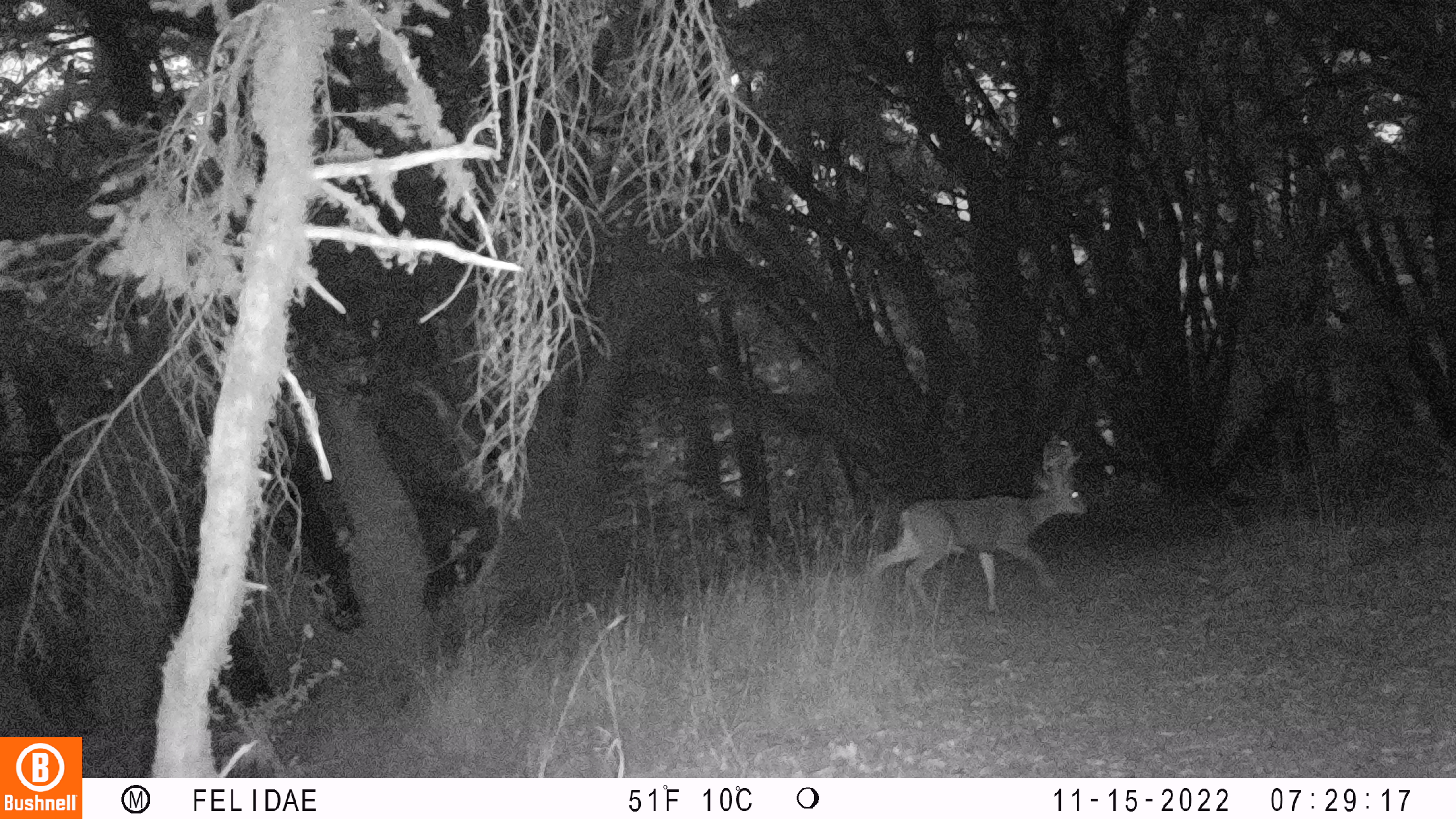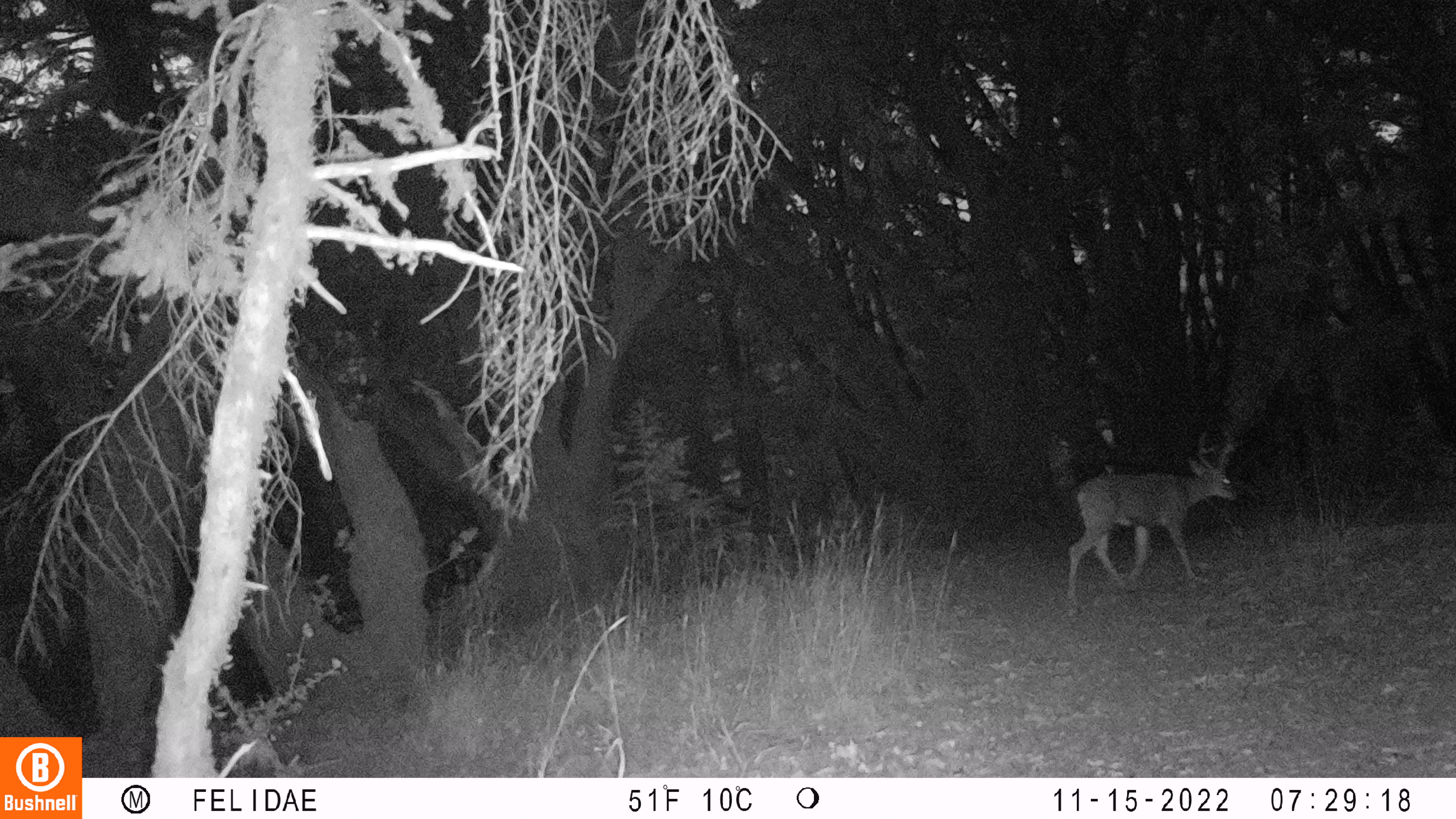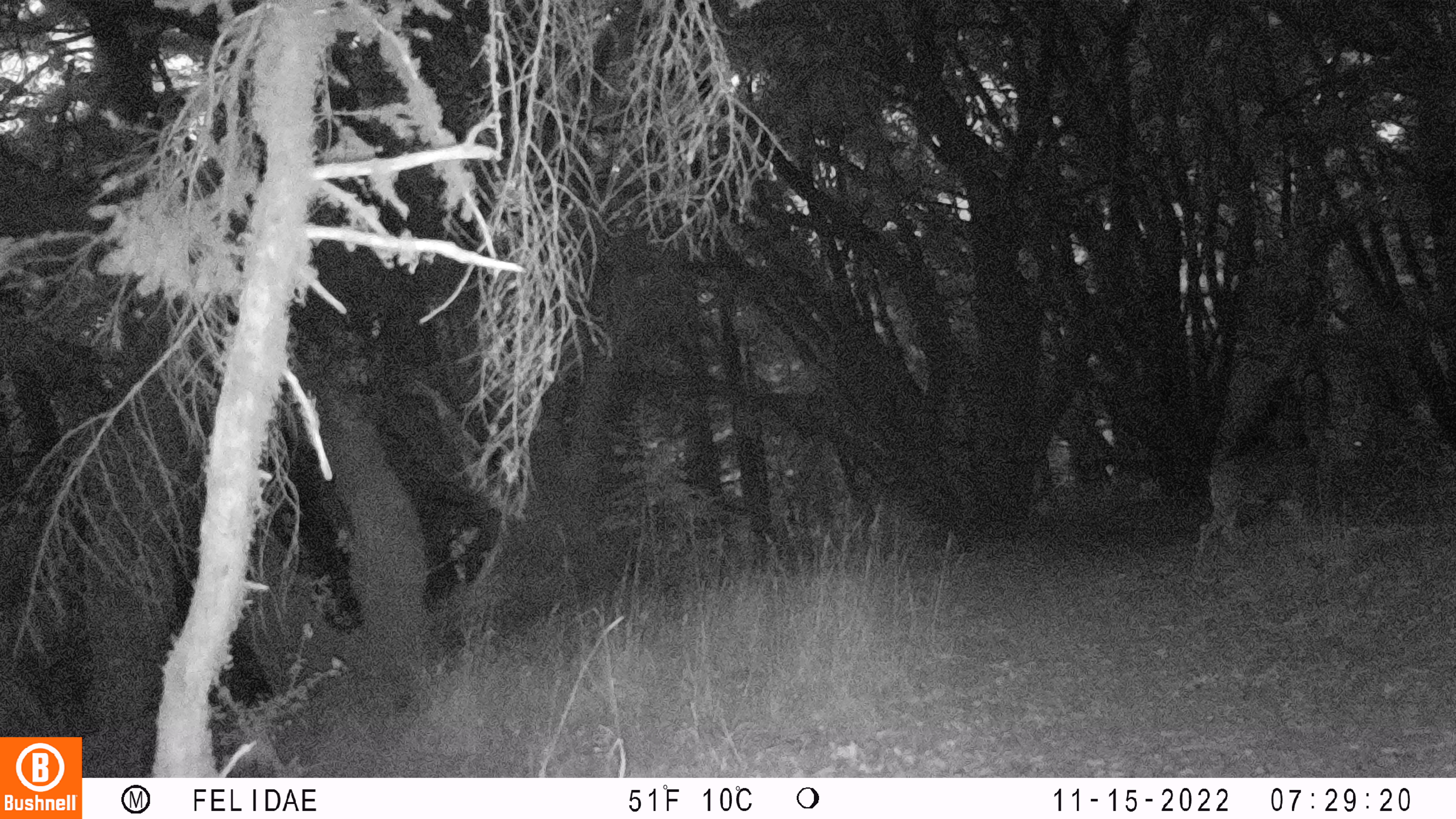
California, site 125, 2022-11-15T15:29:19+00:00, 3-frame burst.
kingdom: Animalia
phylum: Chordata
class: Mammalia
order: Artiodactyla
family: Cervidae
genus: Odocoileus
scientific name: Odocoileus hemionus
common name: mule deer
Mule deer (Odocoileus hemionus).